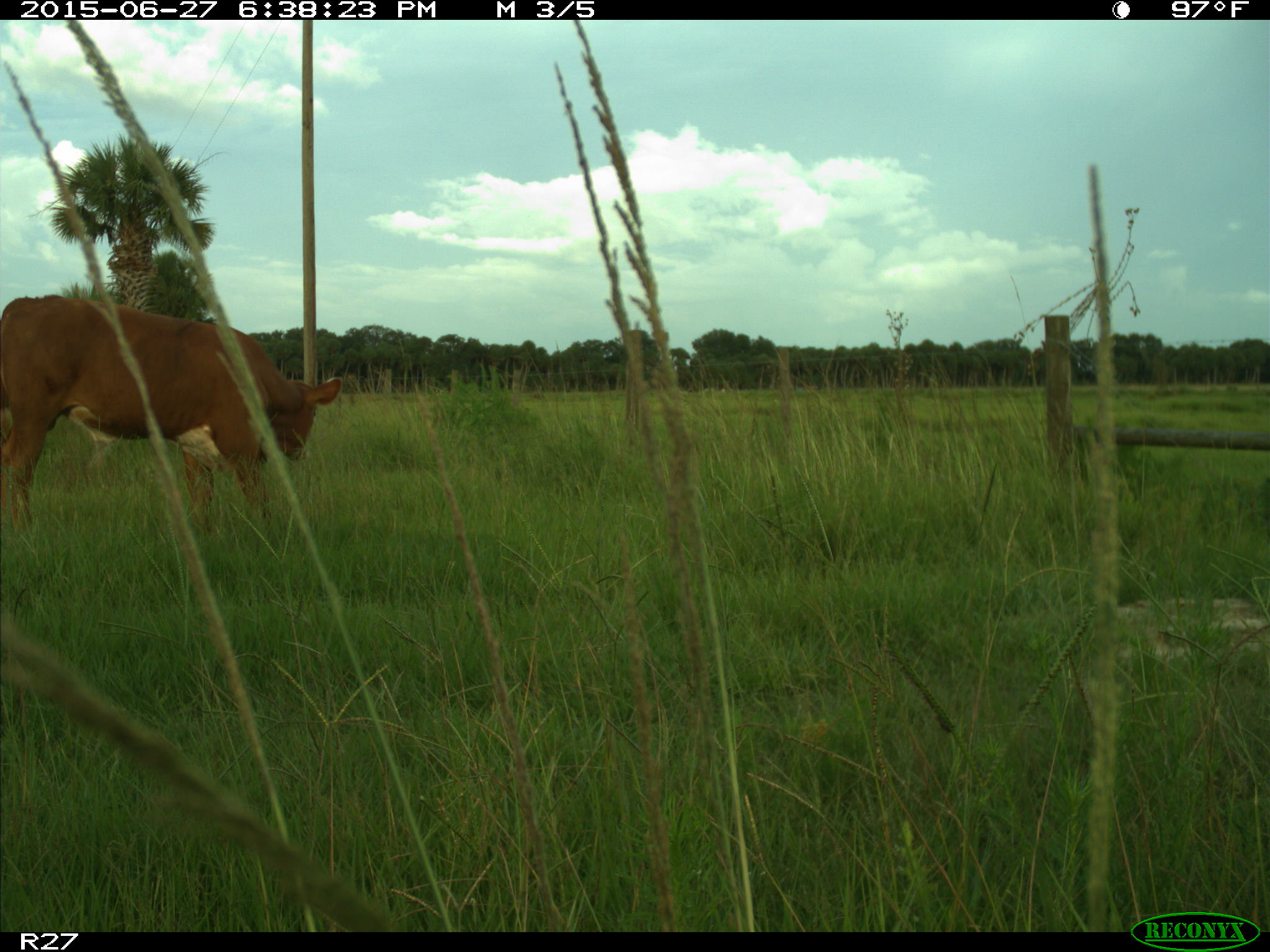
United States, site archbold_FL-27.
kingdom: Animalia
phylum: Chordata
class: Mammalia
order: Artiodactyla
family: Bovidae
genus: Bos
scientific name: Bos taurus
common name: domestic cow